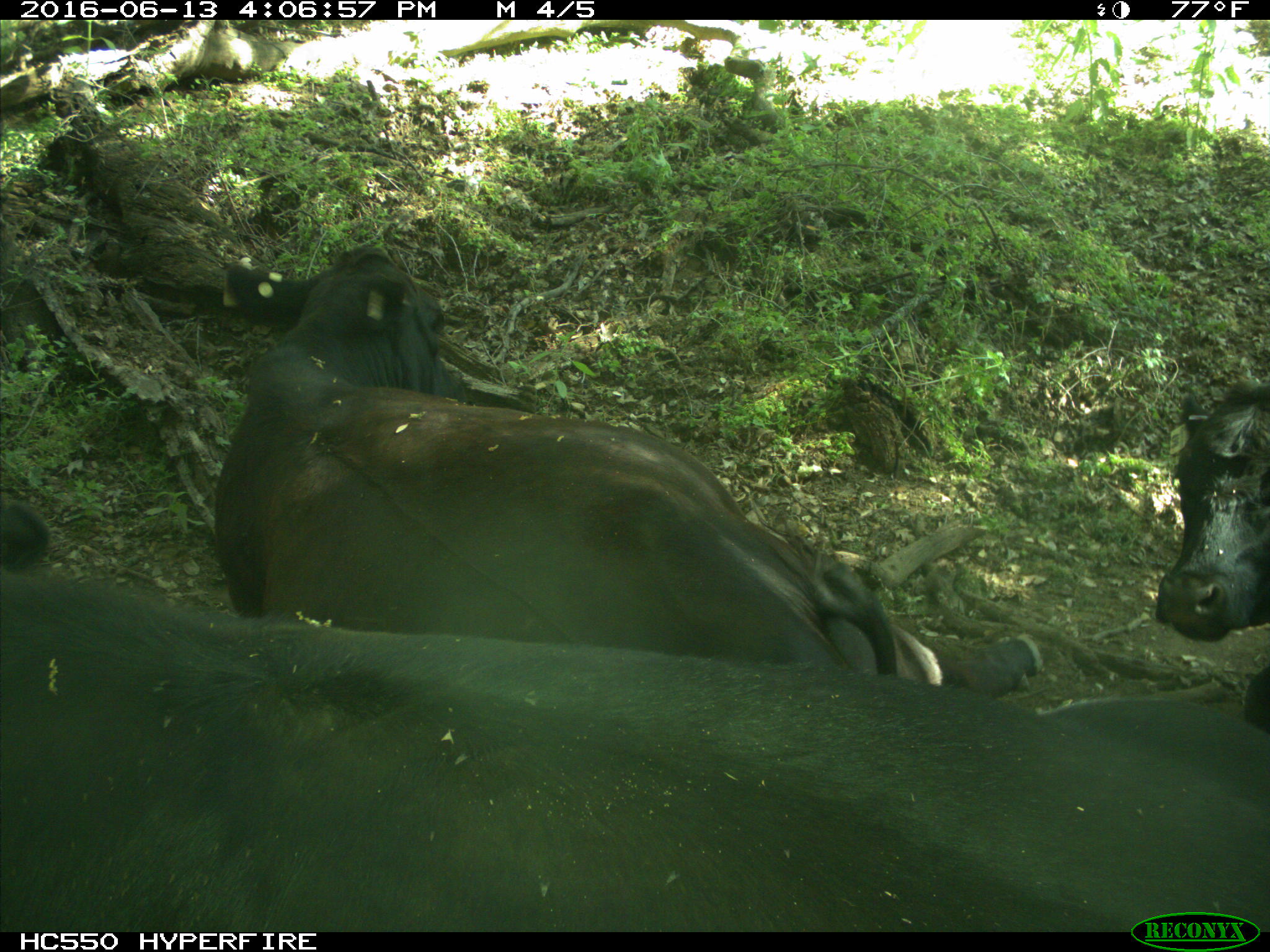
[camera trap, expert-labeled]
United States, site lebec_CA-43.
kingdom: Animalia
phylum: Chordata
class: Mammalia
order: Artiodactyla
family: Bovidae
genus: Bos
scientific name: Bos taurus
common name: domestic cow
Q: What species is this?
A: Bos taurus (domestic cow).